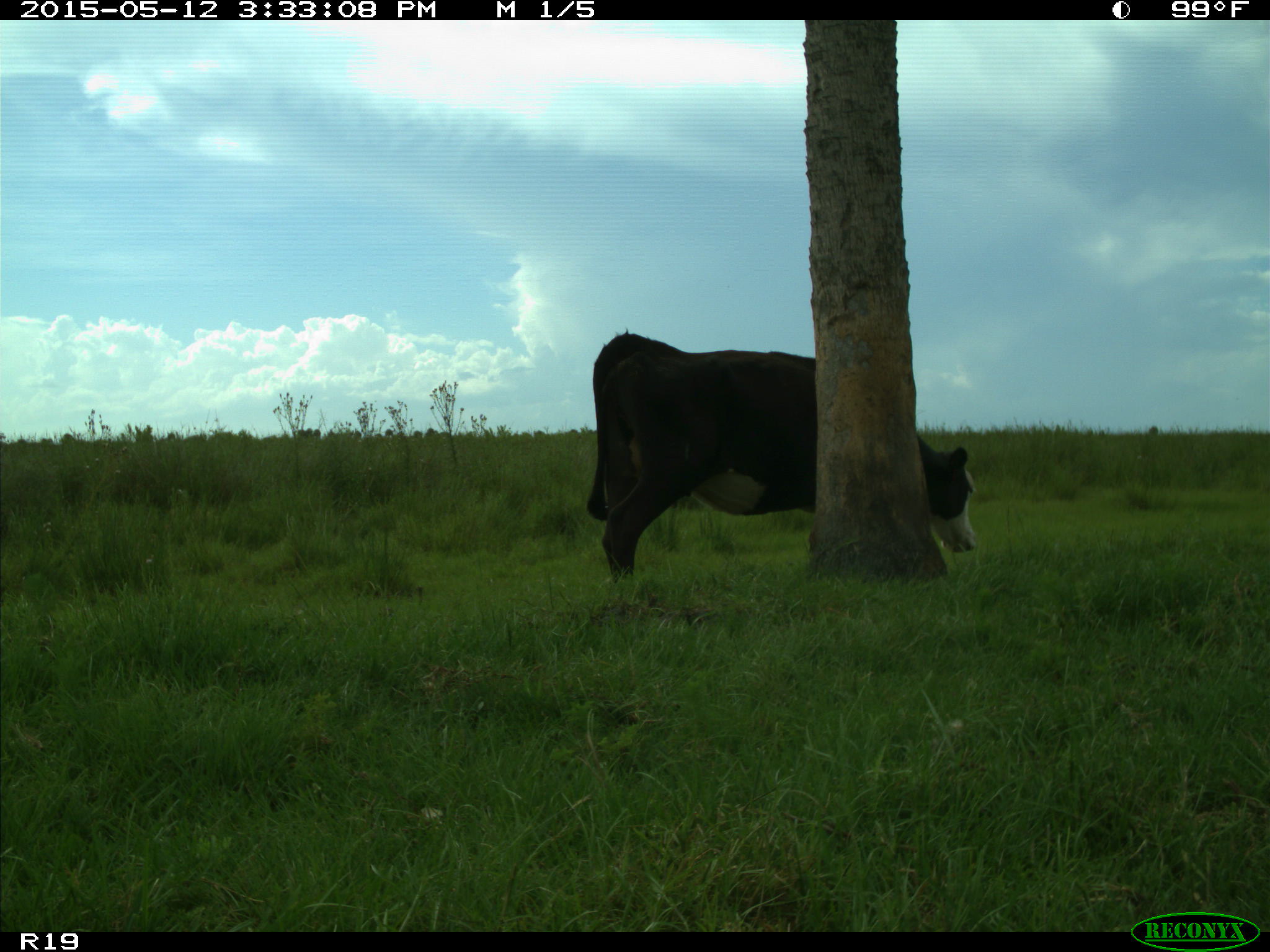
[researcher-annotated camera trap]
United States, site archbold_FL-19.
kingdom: Animalia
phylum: Chordata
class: Mammalia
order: Artiodactyla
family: Bovidae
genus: Bos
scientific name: Bos taurus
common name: domestic cow